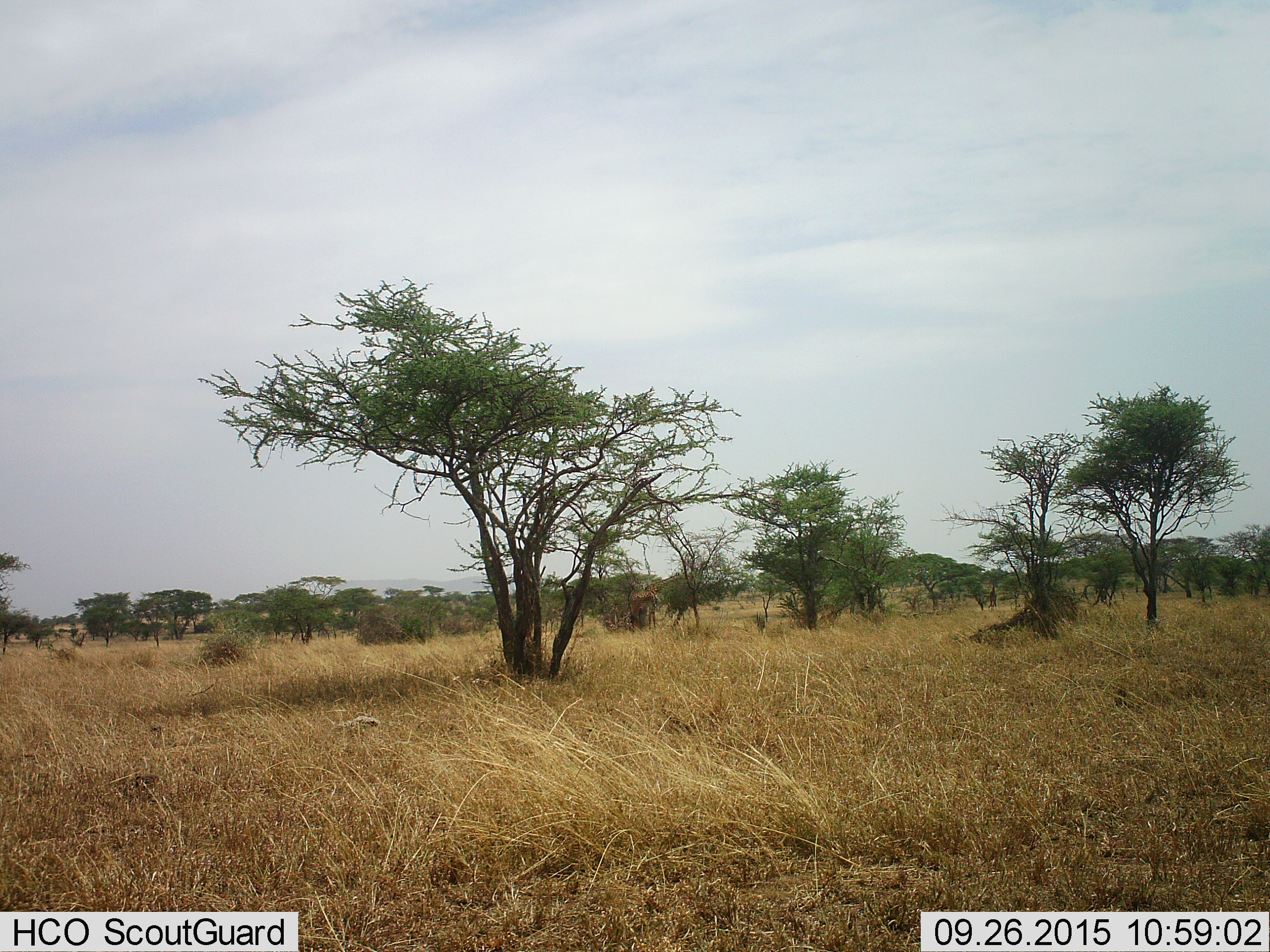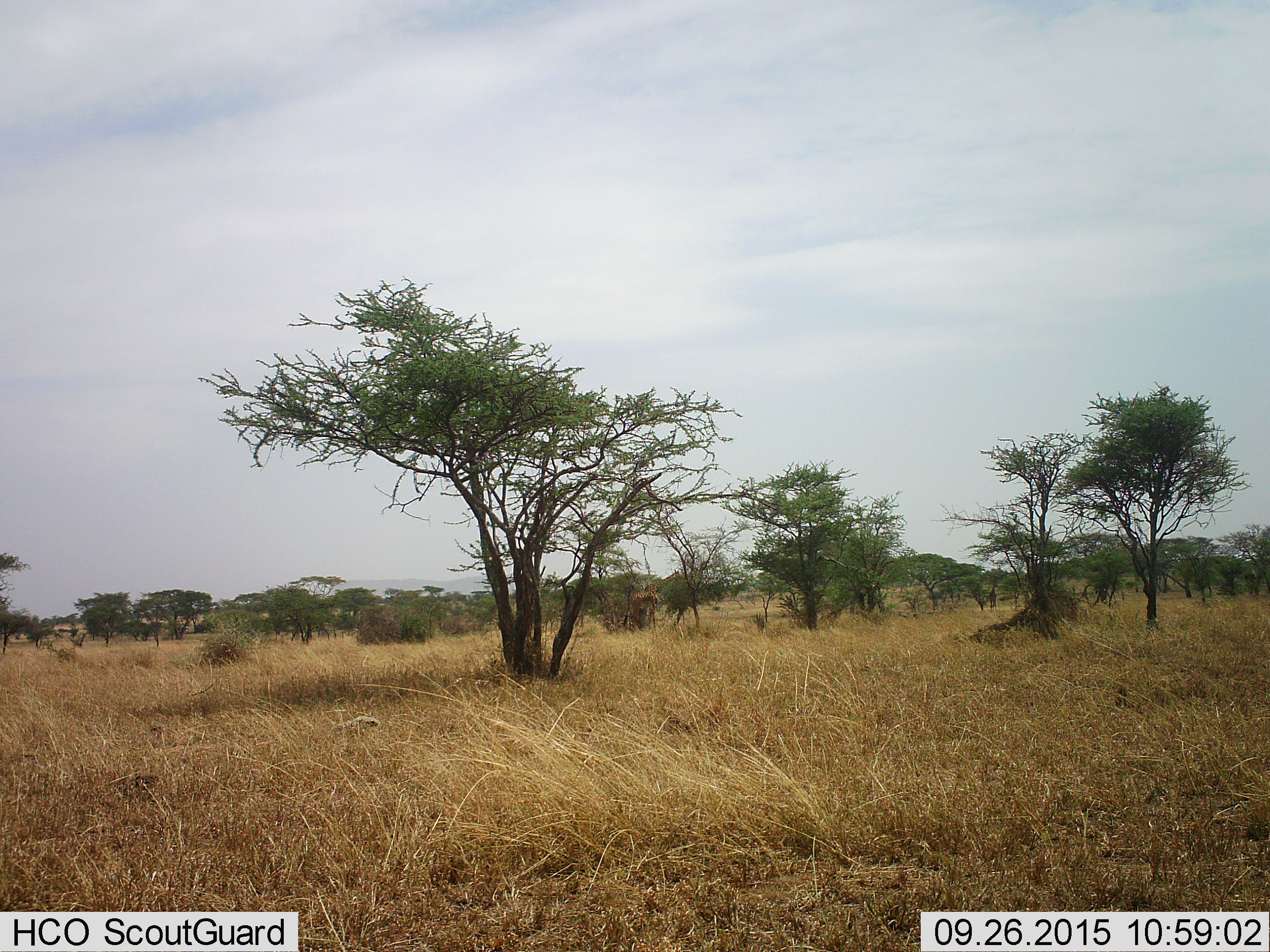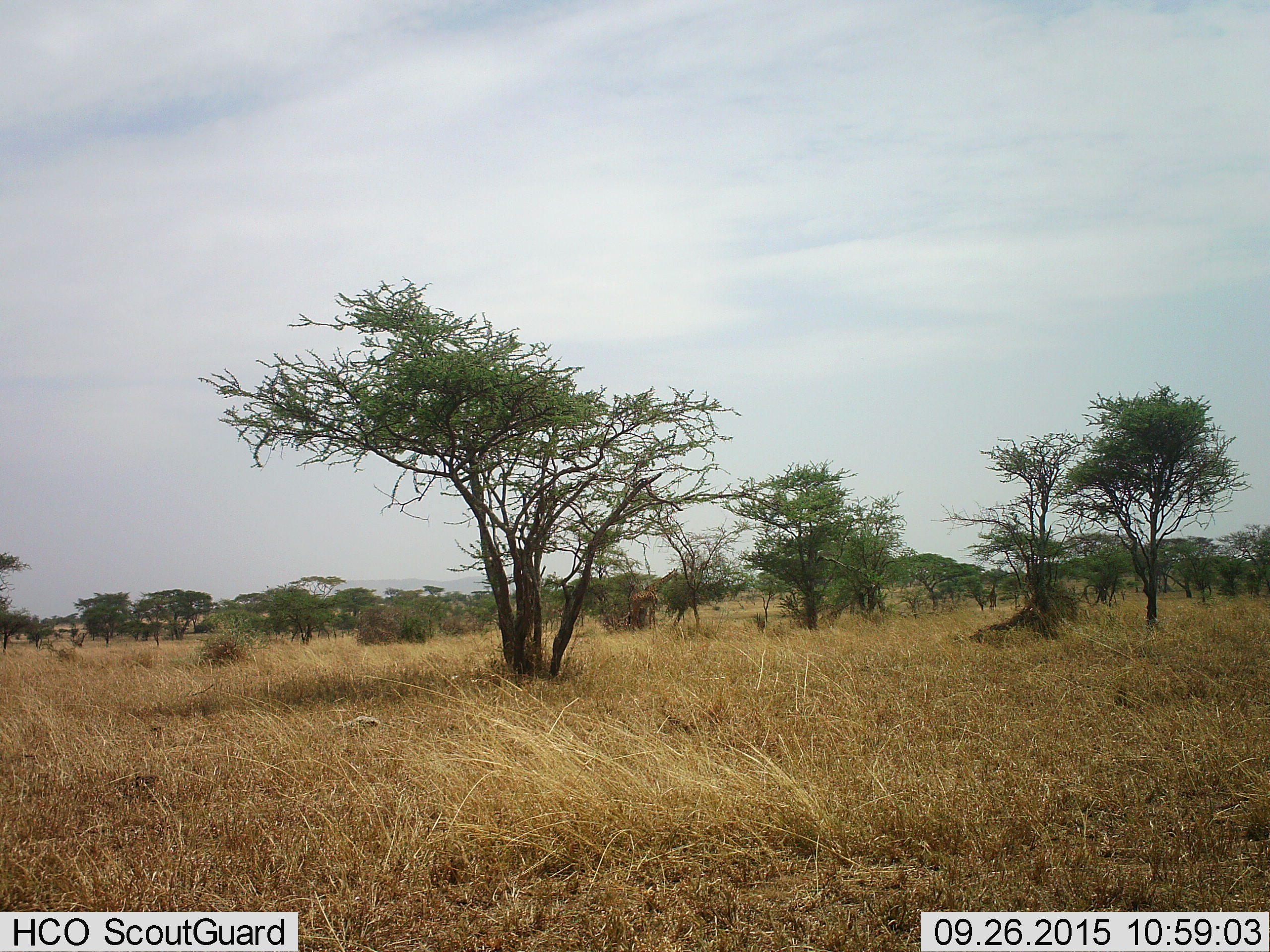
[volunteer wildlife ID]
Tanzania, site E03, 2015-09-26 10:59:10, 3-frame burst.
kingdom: Animalia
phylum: Chordata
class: Mammalia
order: Artiodactyla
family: Giraffidae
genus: Giraffa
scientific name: Giraffa camelopardalis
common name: giraffe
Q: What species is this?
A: Giraffe (Giraffa camelopardalis).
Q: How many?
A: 1.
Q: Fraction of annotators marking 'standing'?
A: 12%.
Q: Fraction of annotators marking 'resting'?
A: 0%.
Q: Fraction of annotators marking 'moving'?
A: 12%.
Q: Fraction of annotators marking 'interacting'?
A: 0%.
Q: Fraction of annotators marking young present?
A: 0%.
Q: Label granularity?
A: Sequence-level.